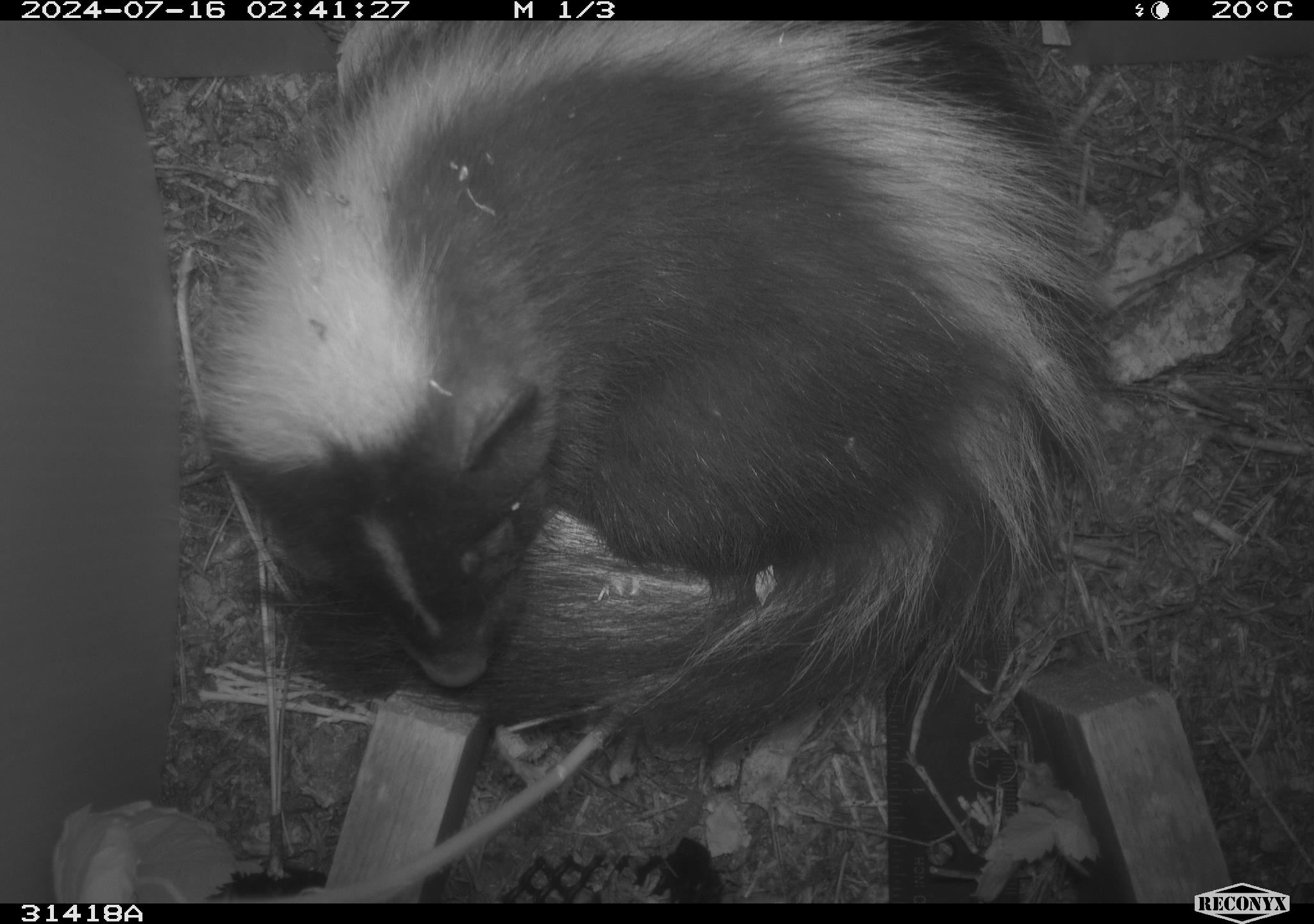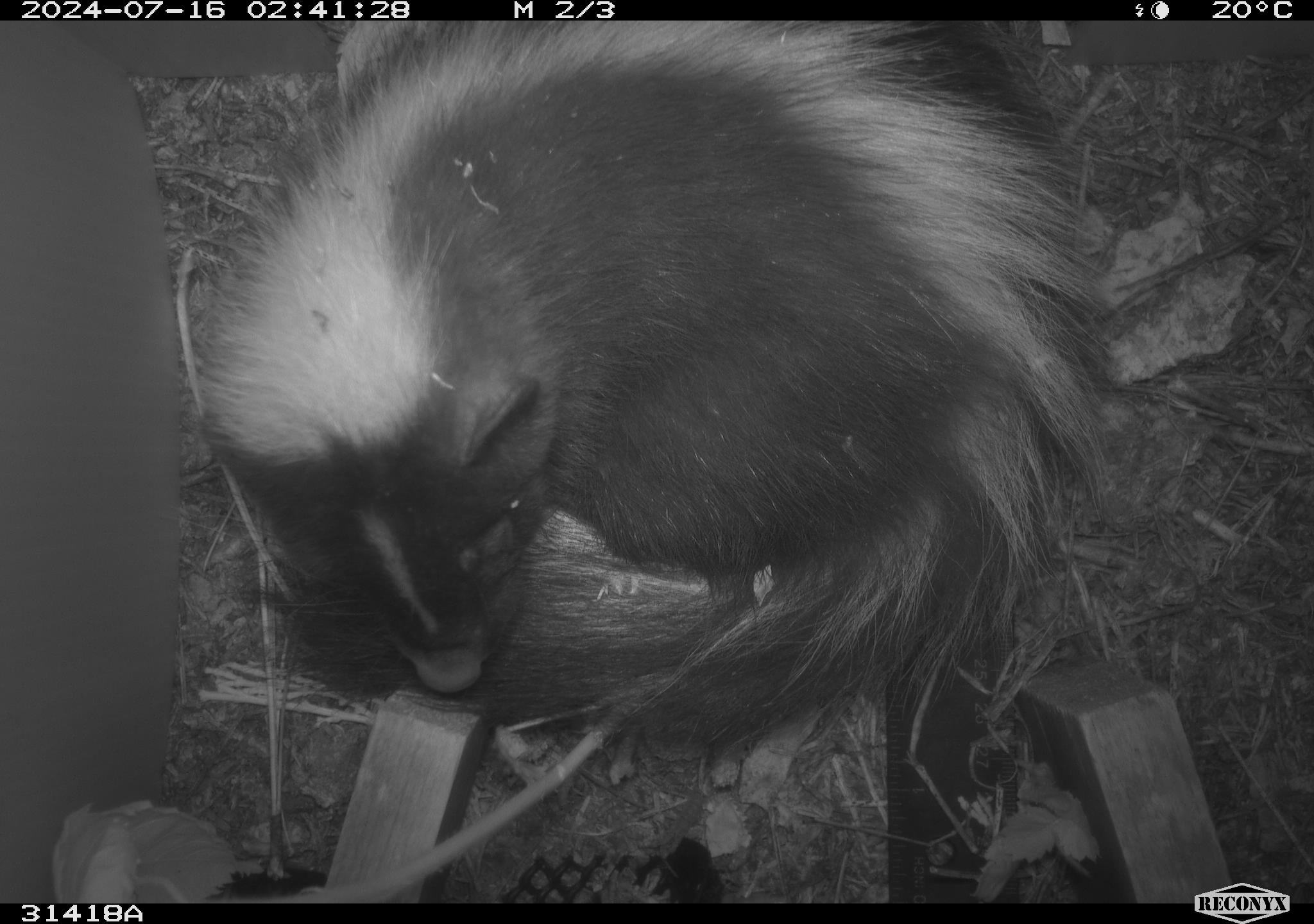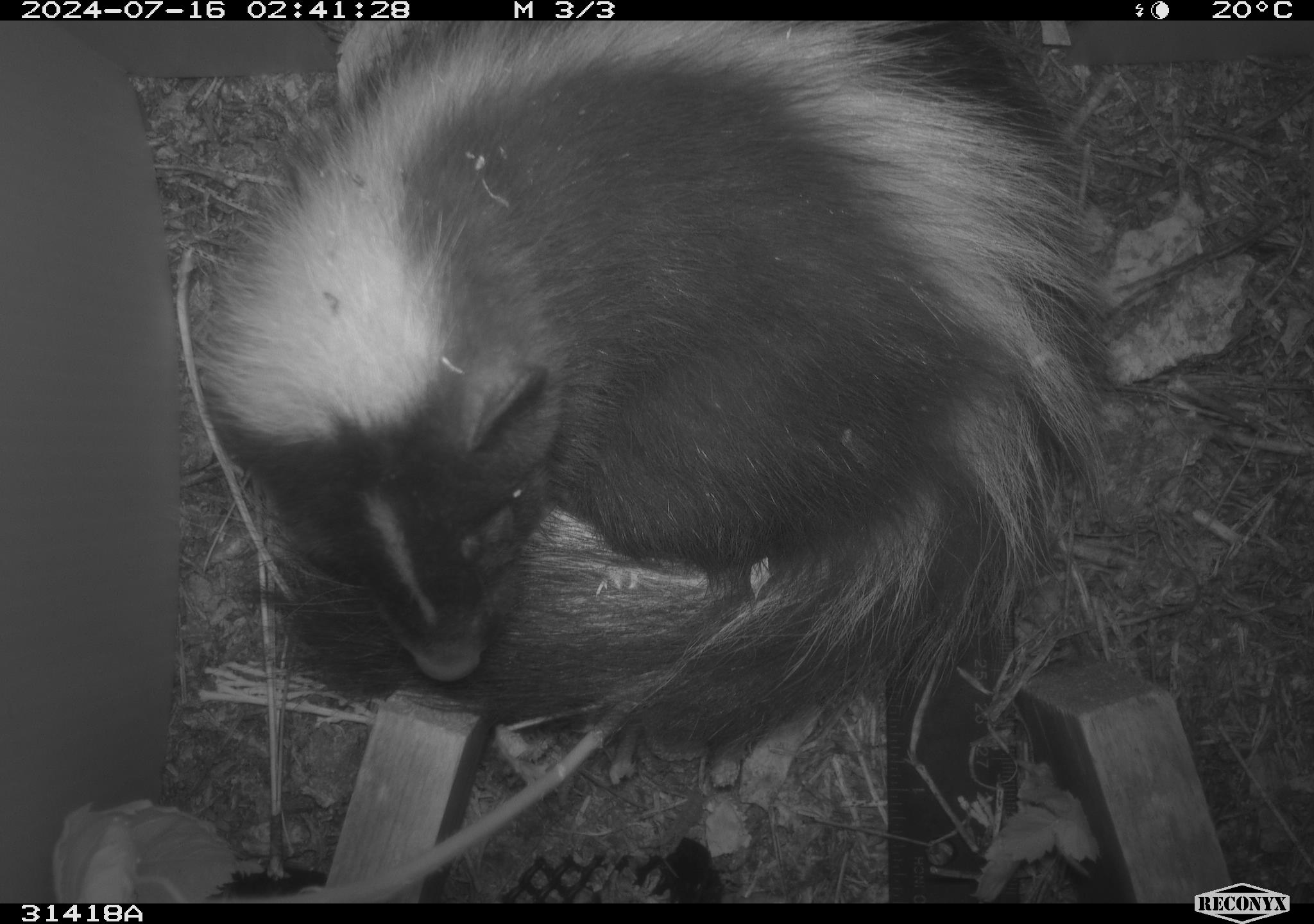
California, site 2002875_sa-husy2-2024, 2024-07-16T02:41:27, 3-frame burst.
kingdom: Animalia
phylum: Chordata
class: Mammalia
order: Carnivora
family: Mephitidae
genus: Mephitis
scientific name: Mephitis mephitis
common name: striped skunk